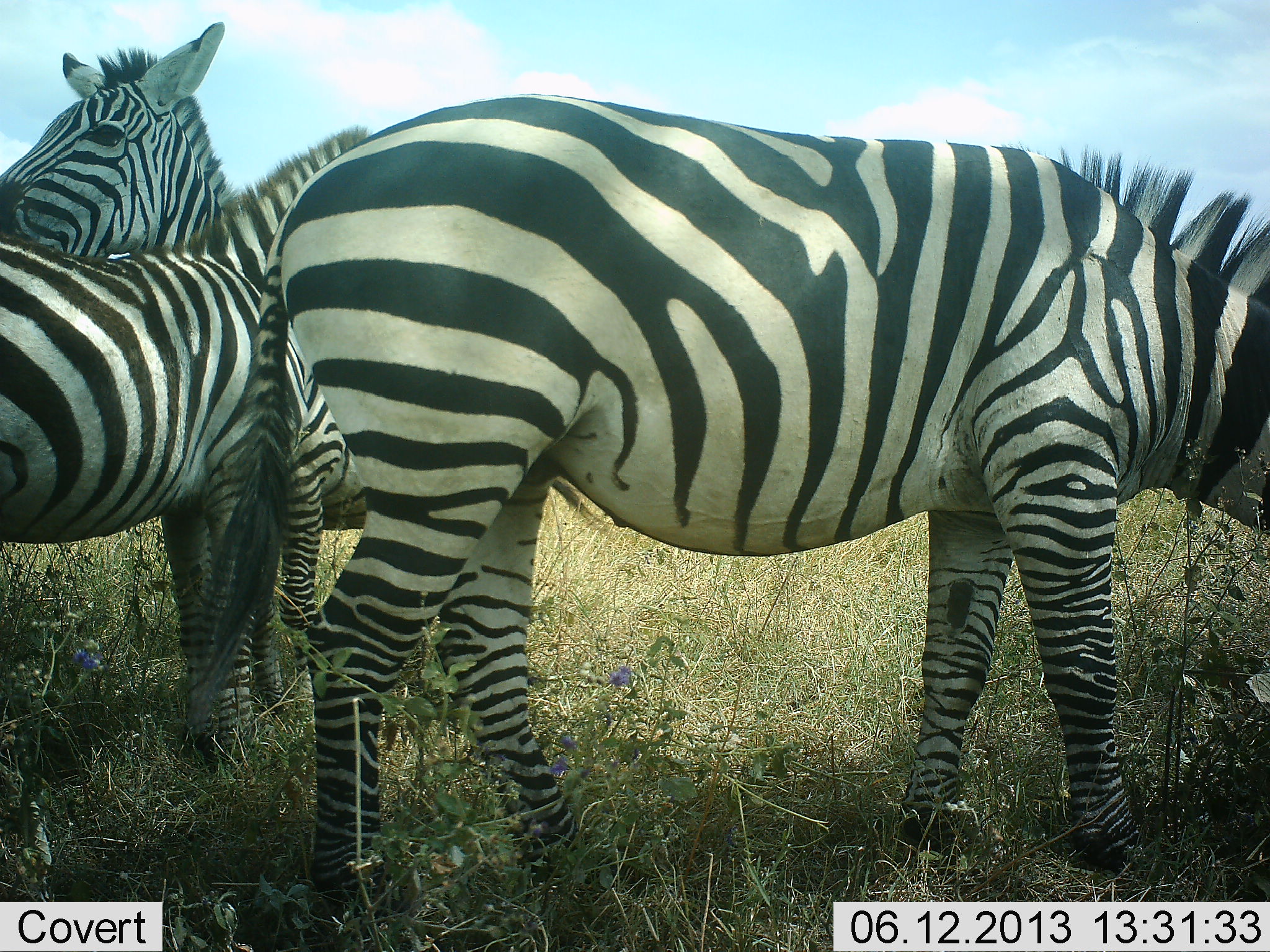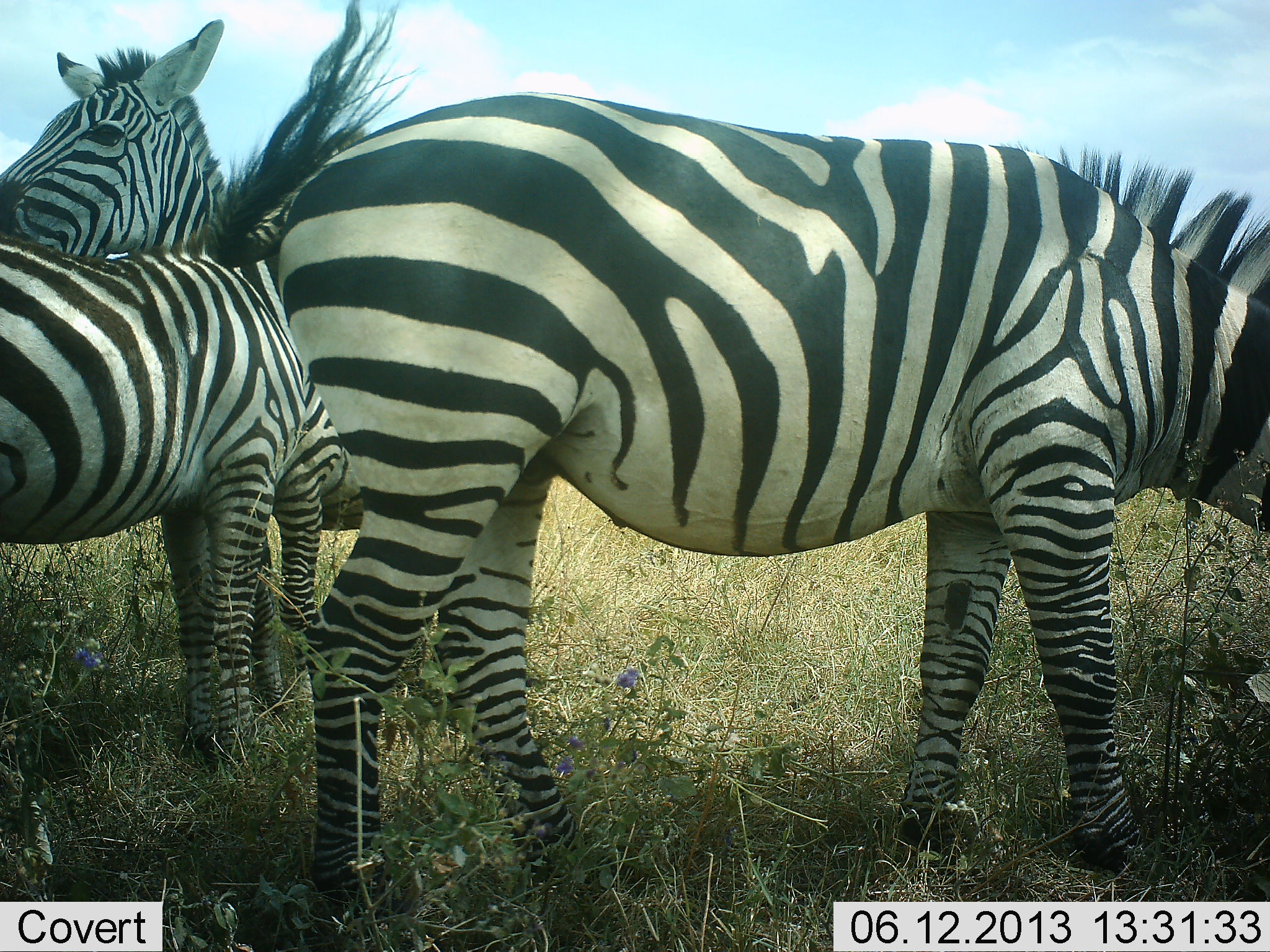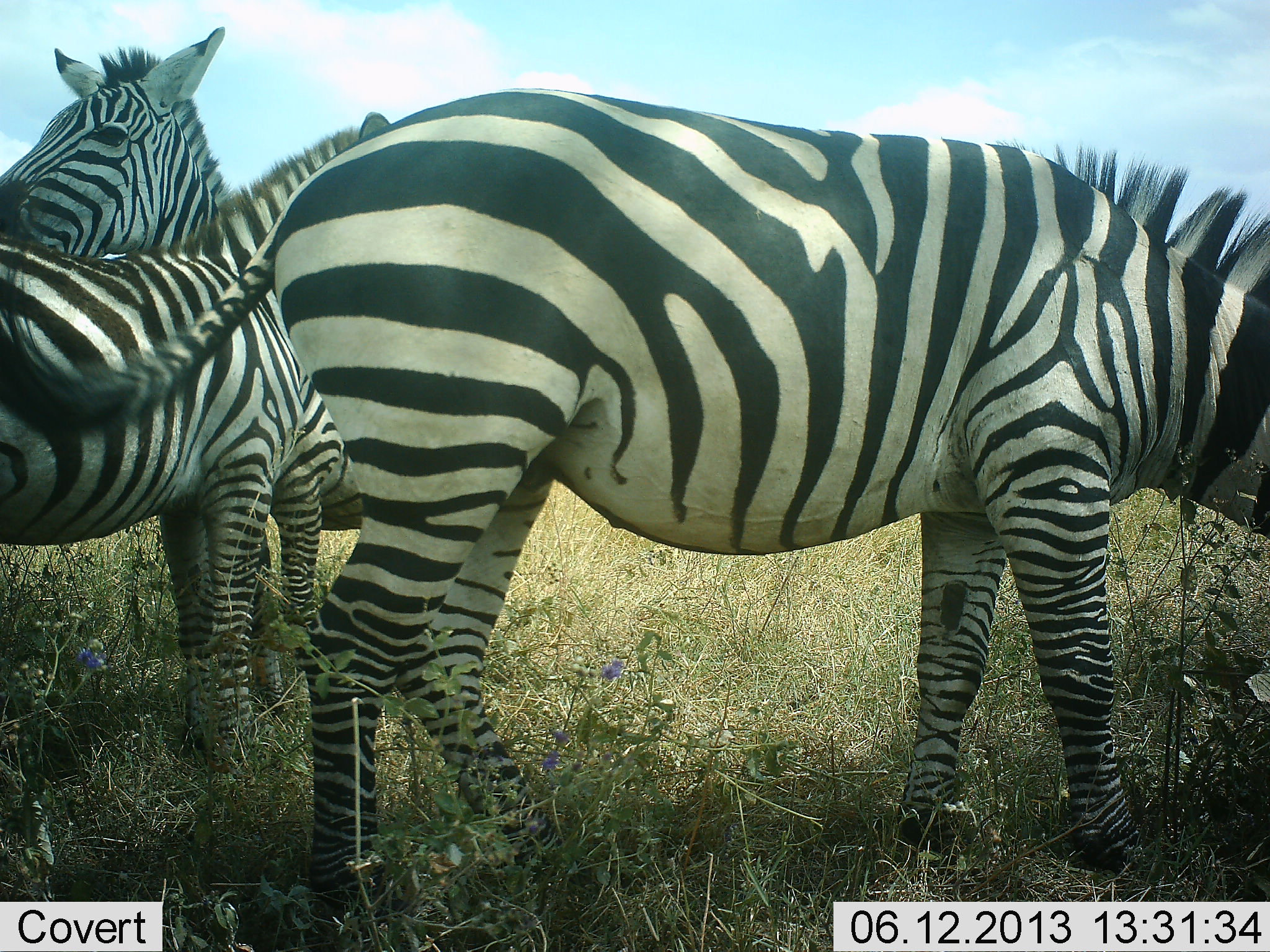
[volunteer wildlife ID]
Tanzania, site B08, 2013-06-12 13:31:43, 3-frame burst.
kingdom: Animalia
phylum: Chordata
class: Mammalia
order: Perissodactyla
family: Equidae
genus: Equus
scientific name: Equus quagga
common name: plains zebra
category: zebra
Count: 3.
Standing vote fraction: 71%.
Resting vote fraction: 11%.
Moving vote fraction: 7%.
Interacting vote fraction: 25%.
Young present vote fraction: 4%.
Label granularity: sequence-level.